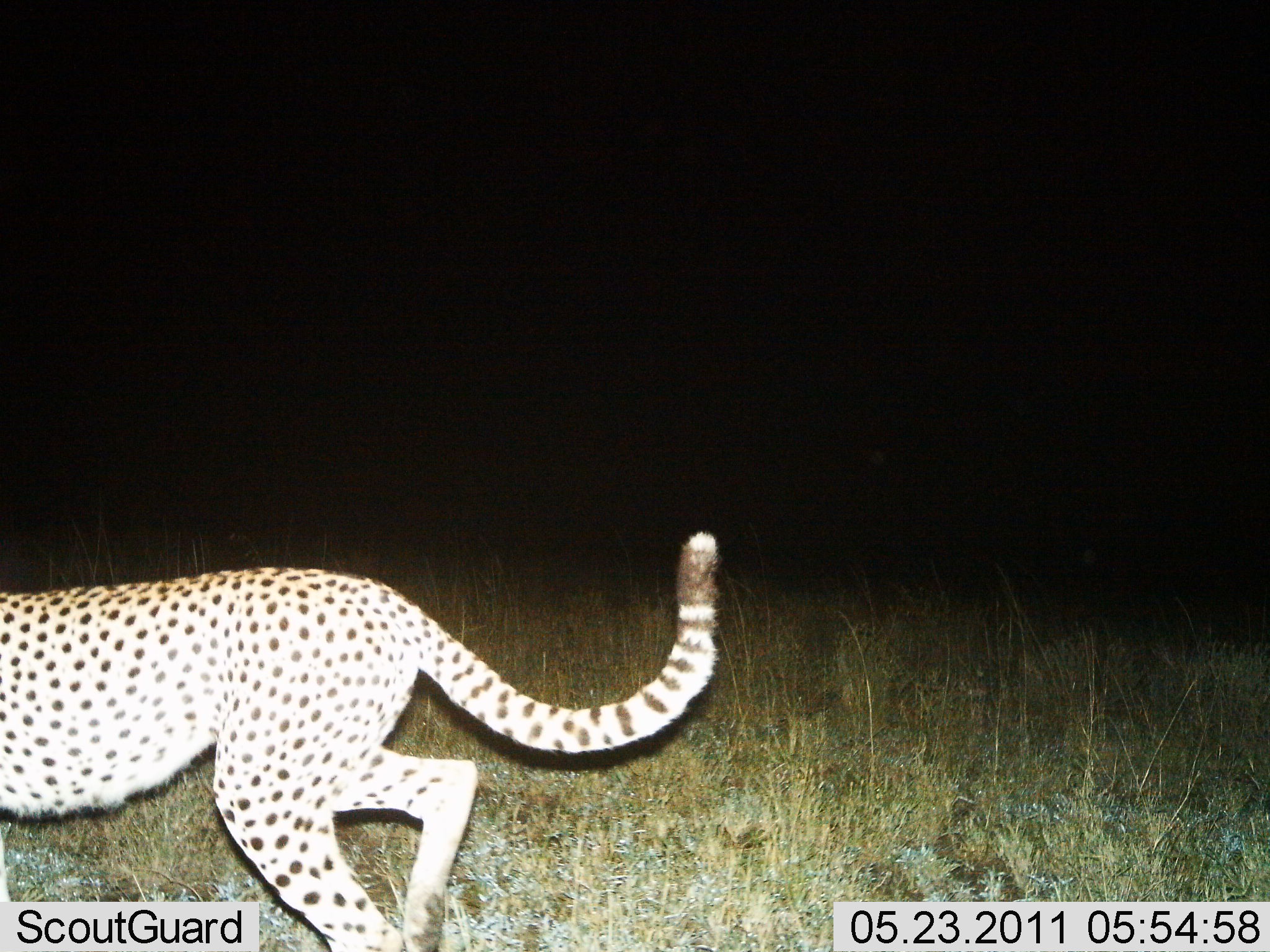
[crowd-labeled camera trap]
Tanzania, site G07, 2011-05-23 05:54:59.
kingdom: Animalia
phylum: Chordata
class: Mammalia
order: Carnivora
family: Felidae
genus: Acinonyx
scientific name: Acinonyx jubatus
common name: cheetah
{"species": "cheetah (Acinonyx jubatus)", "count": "1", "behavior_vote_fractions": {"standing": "0%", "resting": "0%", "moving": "100%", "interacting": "0%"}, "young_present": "0%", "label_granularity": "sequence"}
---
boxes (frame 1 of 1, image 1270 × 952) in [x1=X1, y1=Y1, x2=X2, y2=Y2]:
animal: [x1=0, y1=532, x2=720, y2=952]